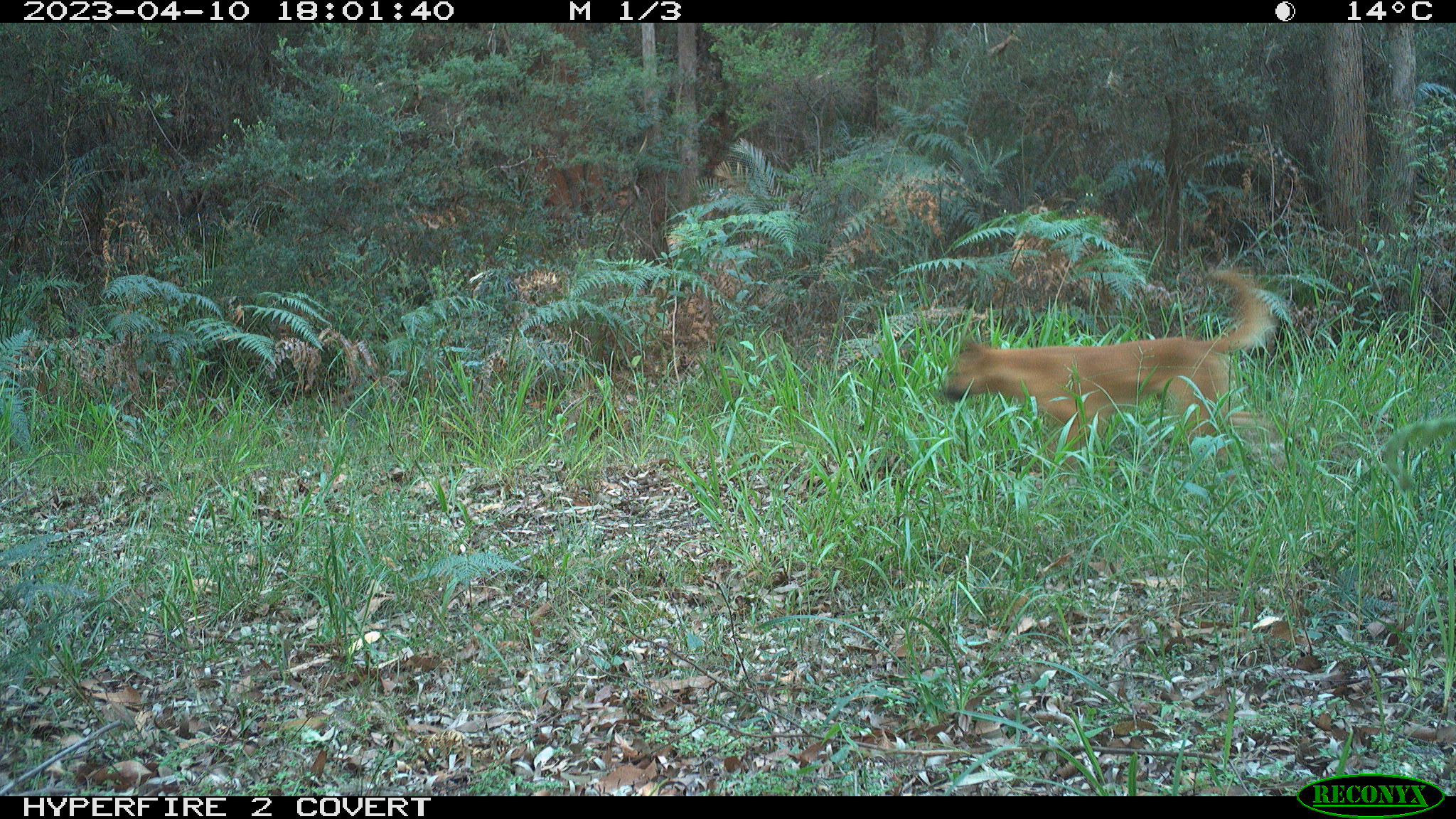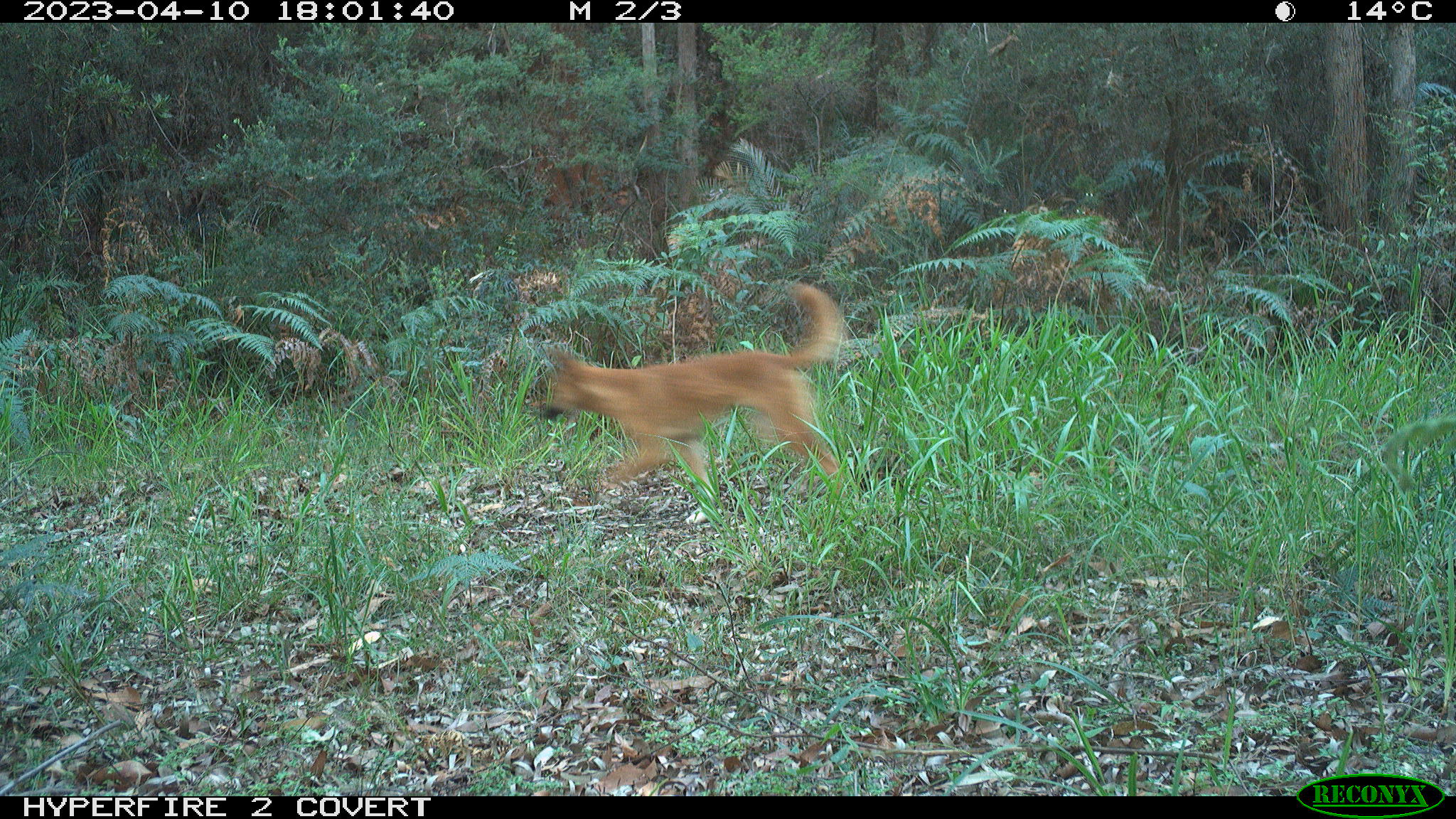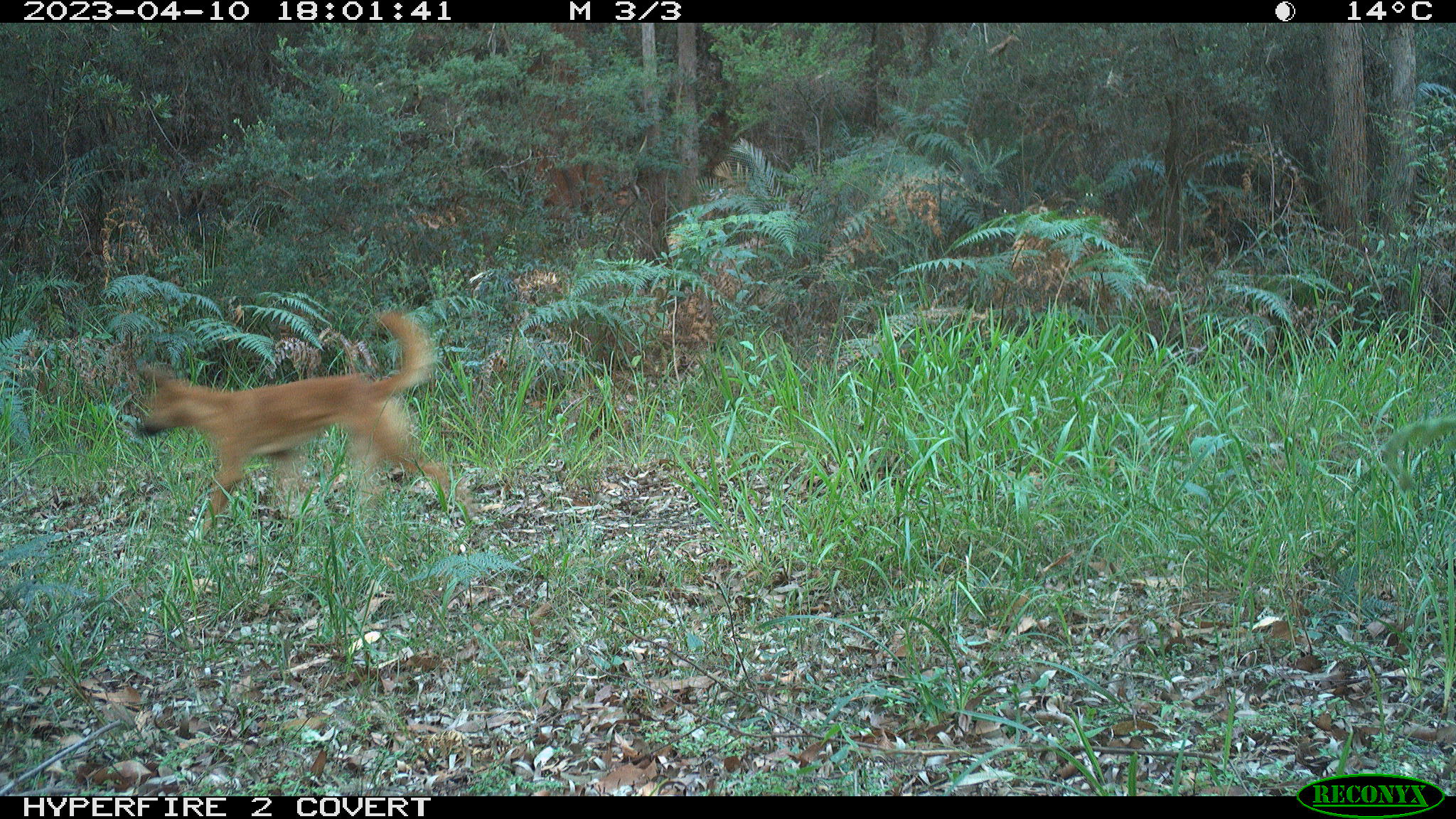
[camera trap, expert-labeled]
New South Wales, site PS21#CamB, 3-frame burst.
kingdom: Animalia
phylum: Chordata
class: Mammalia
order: Carnivora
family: Canidae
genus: Canis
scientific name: Canis familiaris dingo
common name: dingo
Dingo (Canis familiaris dingo).